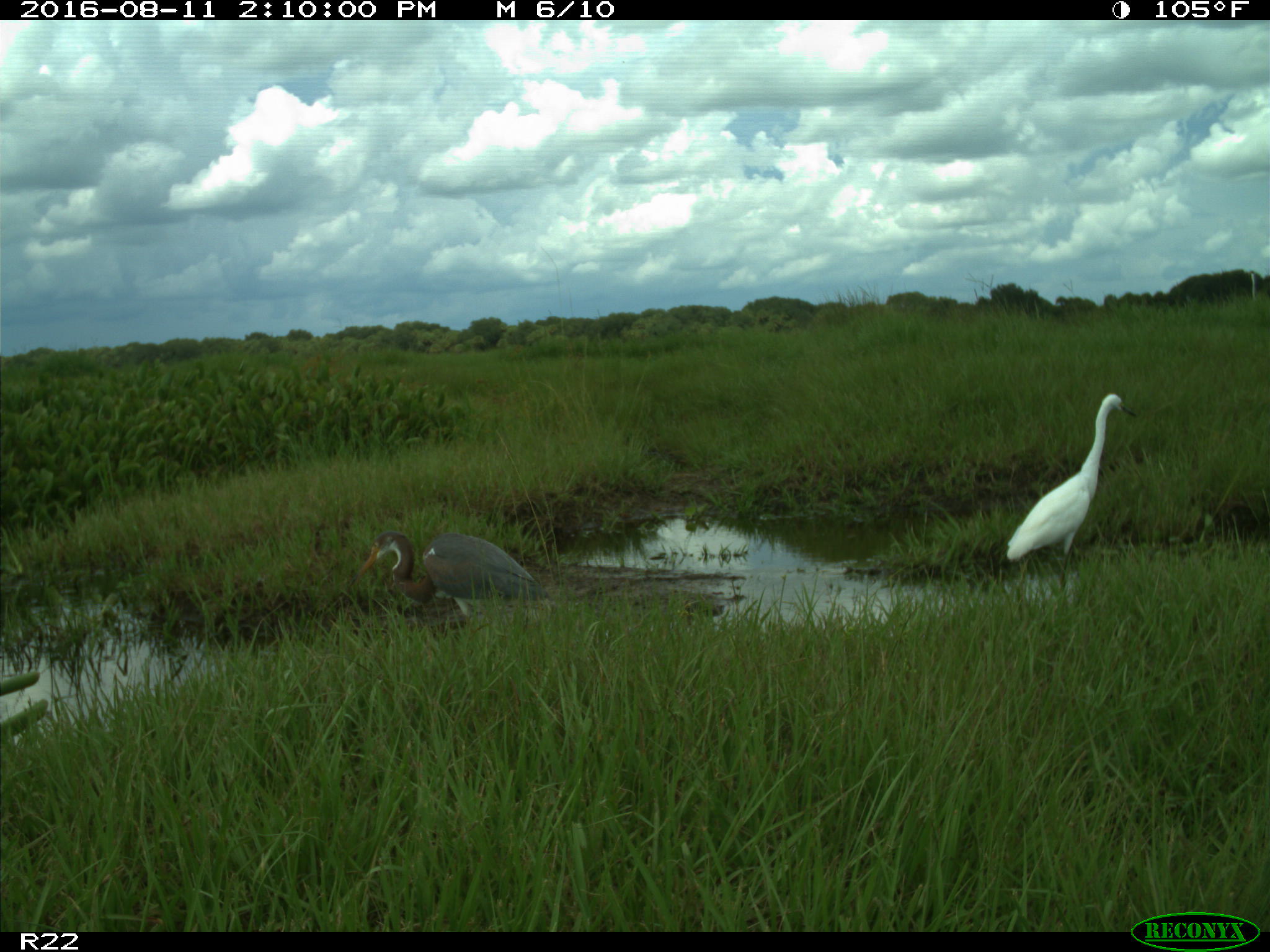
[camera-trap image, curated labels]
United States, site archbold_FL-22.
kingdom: Animalia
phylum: Chordata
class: Aves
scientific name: Aves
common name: birds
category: unidentified bird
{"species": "unidentified bird (birds) (Aves)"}